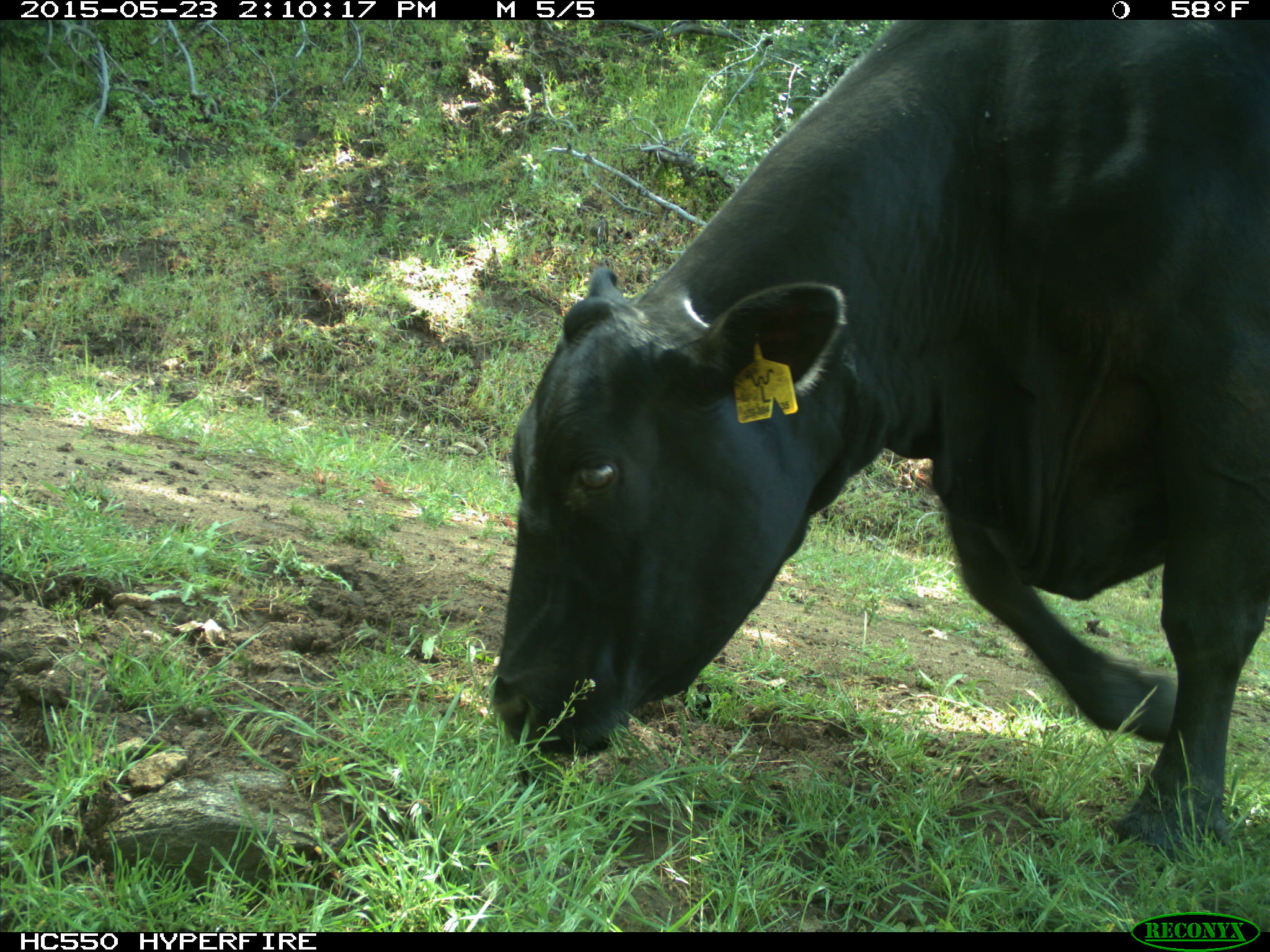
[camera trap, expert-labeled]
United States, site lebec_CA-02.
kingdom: Animalia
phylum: Chordata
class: Mammalia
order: Artiodactyla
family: Bovidae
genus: Bos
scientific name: Bos taurus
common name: domestic cow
Bos taurus (domestic cow).